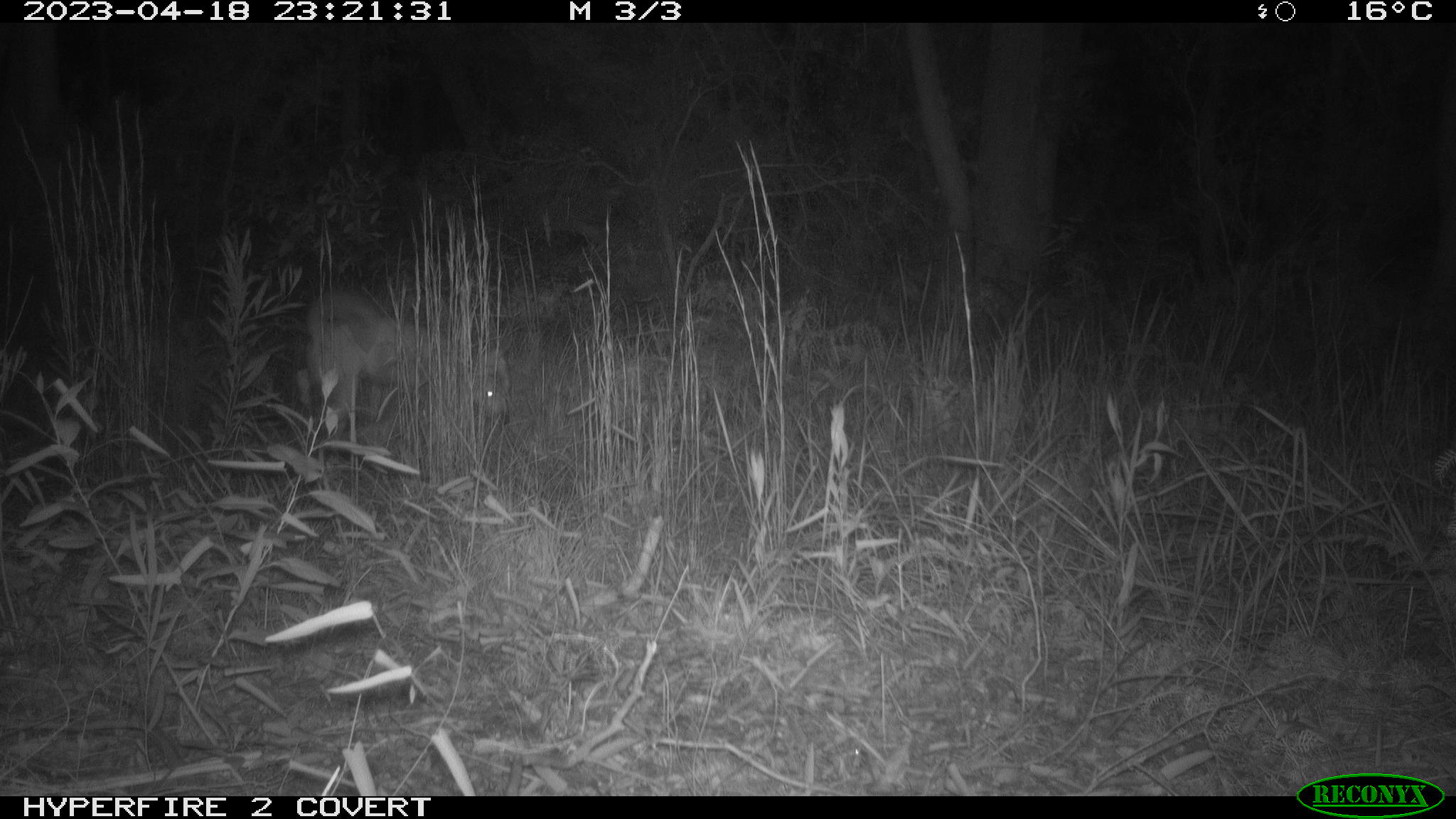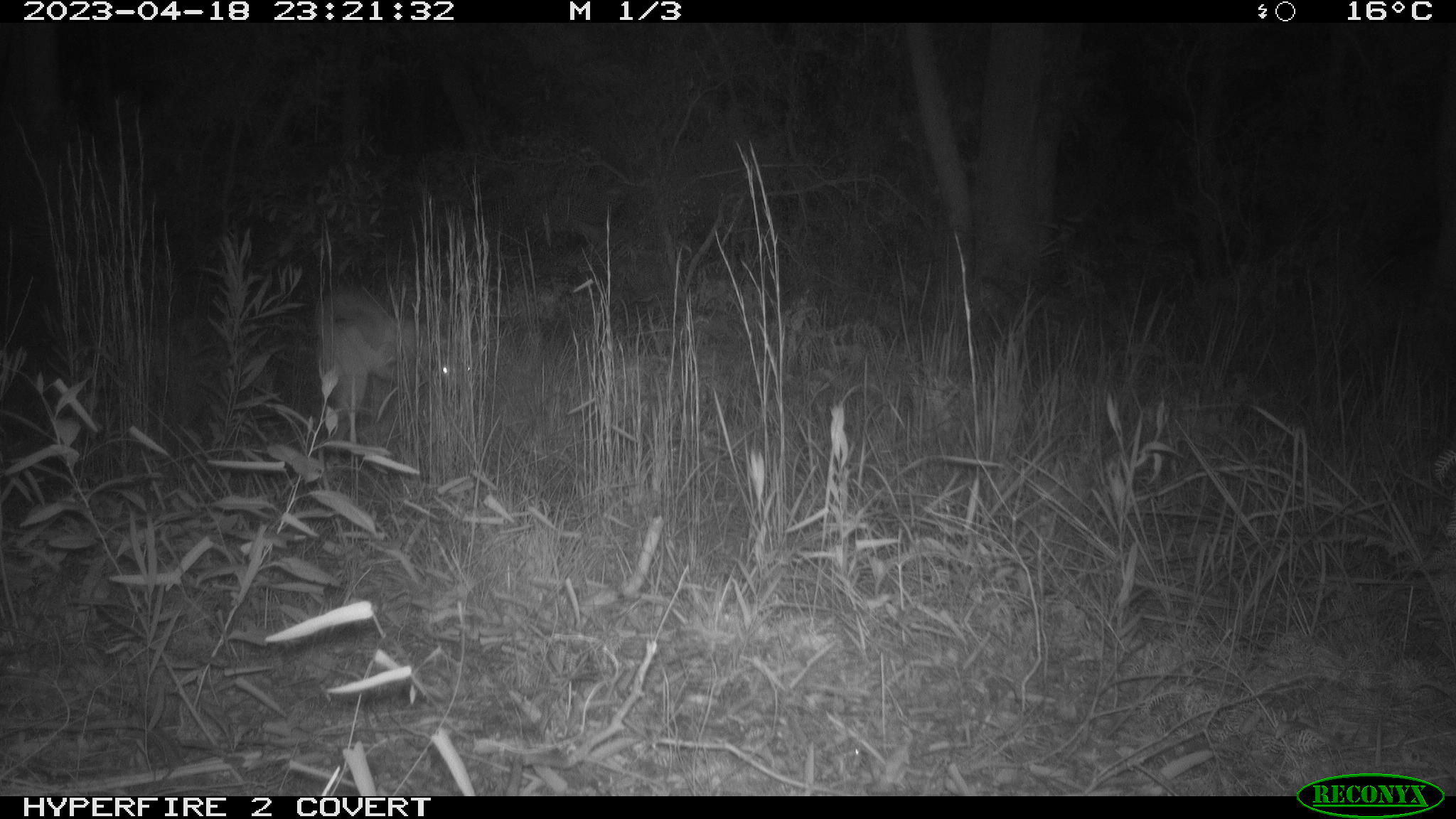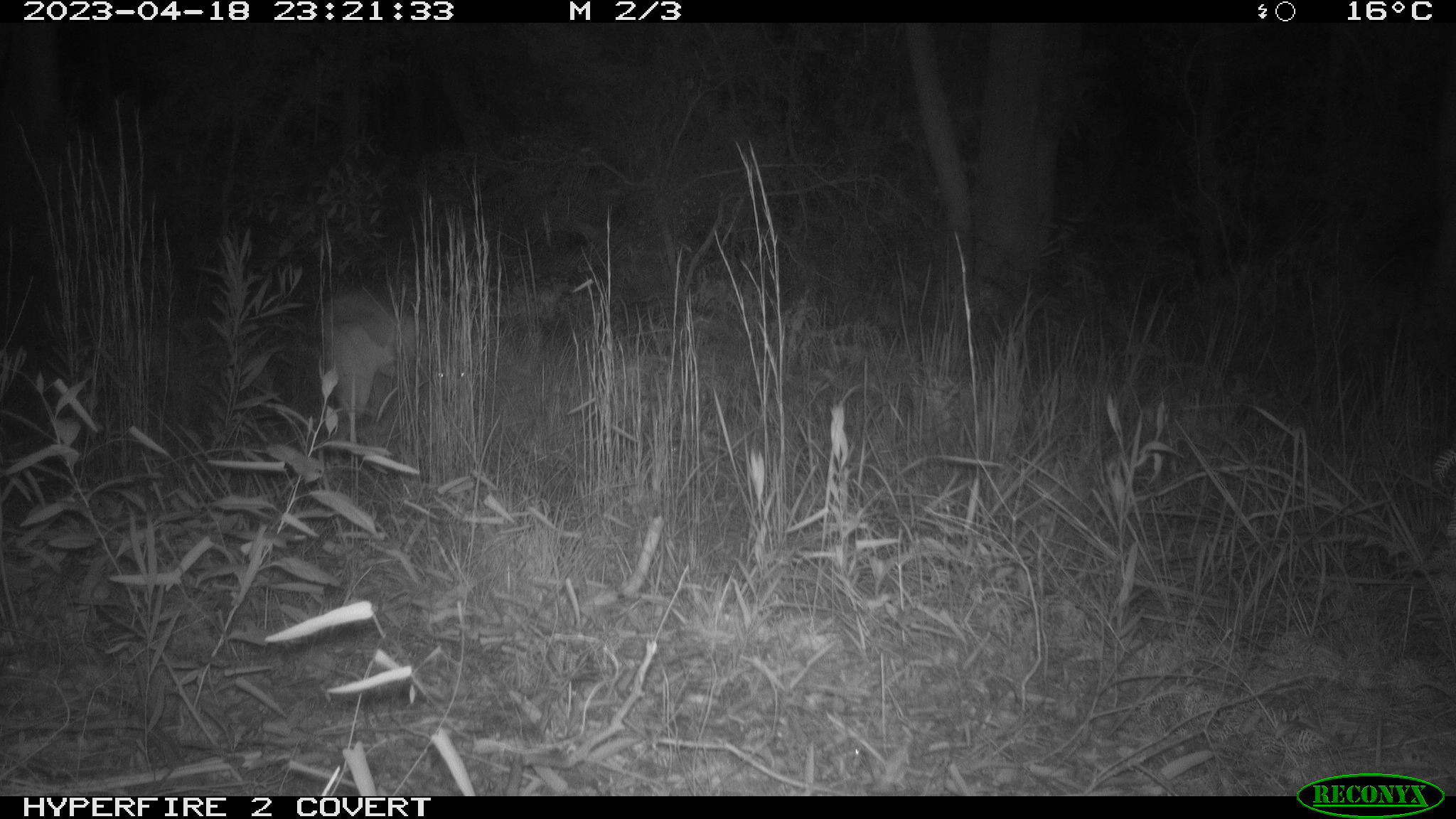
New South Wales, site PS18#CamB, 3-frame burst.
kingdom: Animalia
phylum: Chordata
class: Mammalia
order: Carnivora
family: Canidae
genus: Canis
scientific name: Canis familiaris dingo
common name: dingo